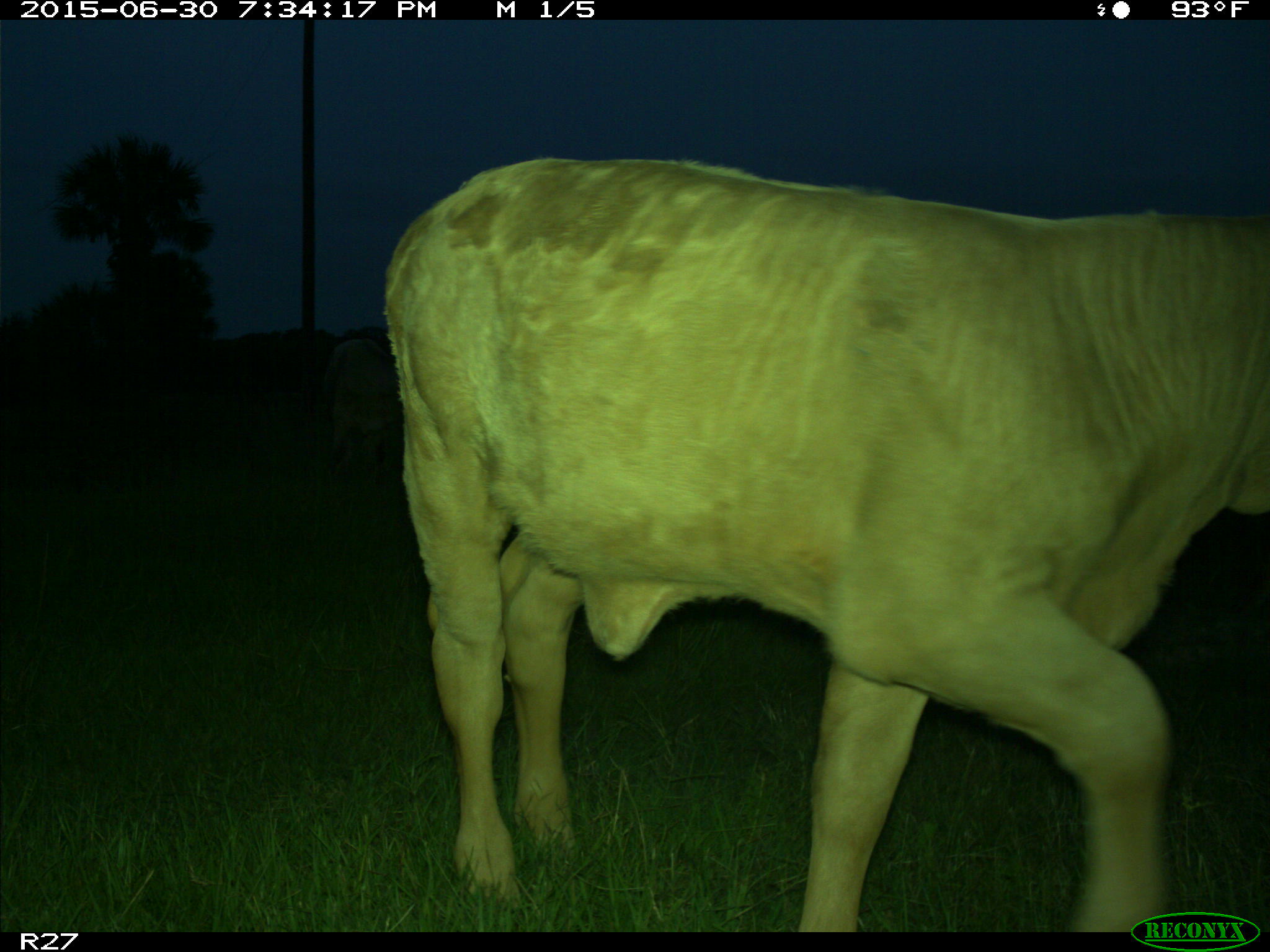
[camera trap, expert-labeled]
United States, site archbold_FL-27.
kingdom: Animalia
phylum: Chordata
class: Mammalia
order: Artiodactyla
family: Bovidae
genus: Bos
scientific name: Bos taurus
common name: domestic cow